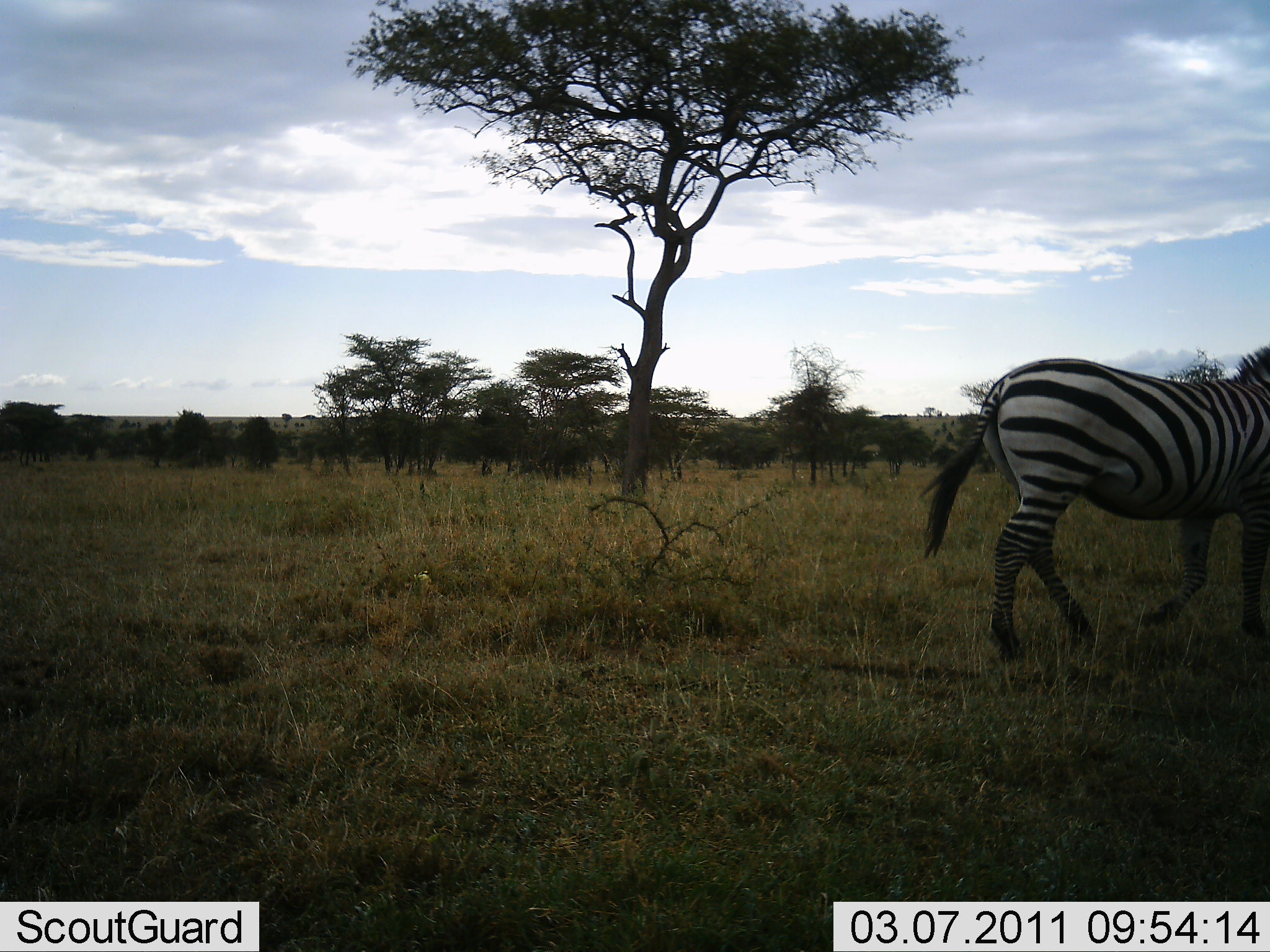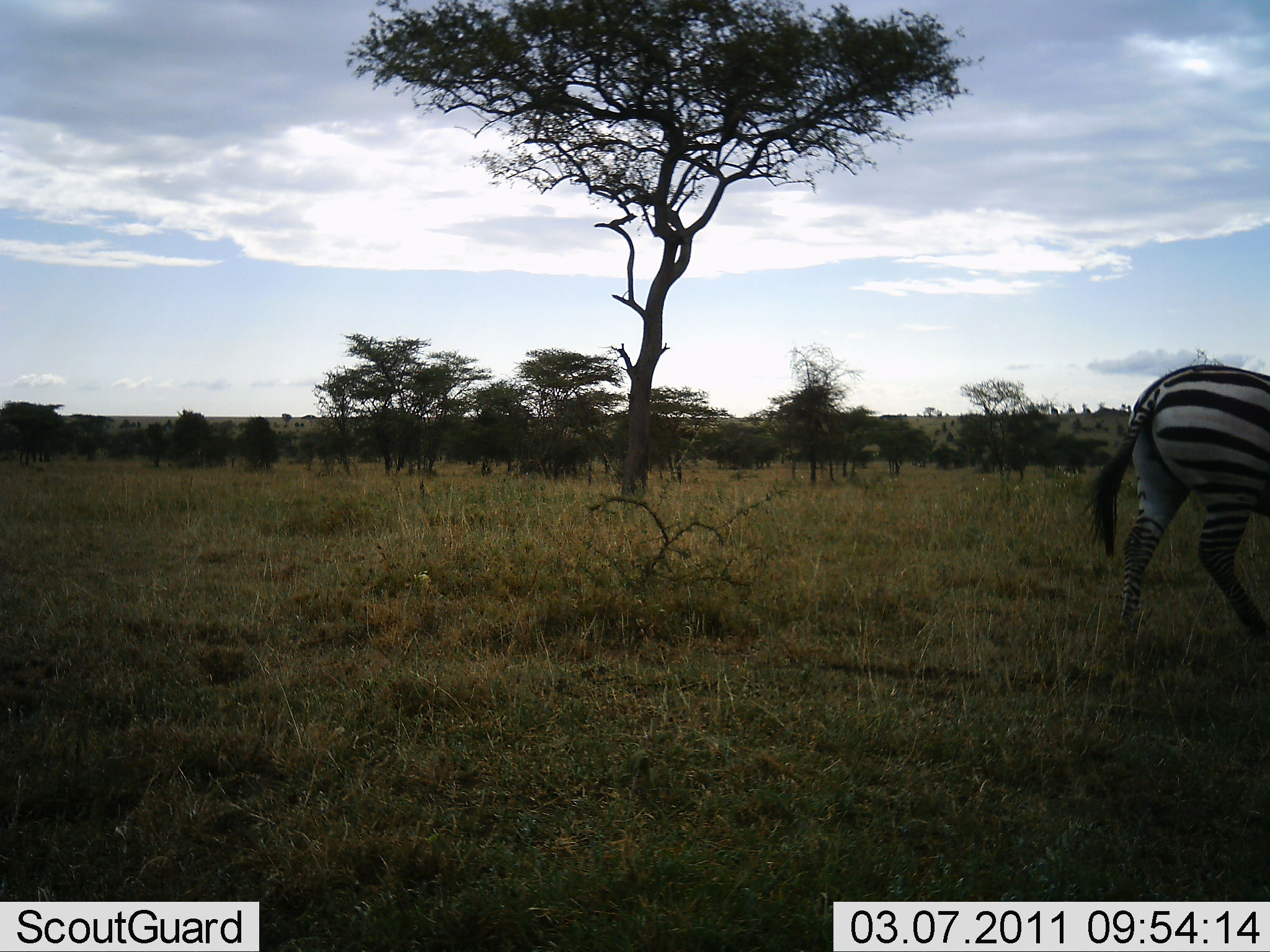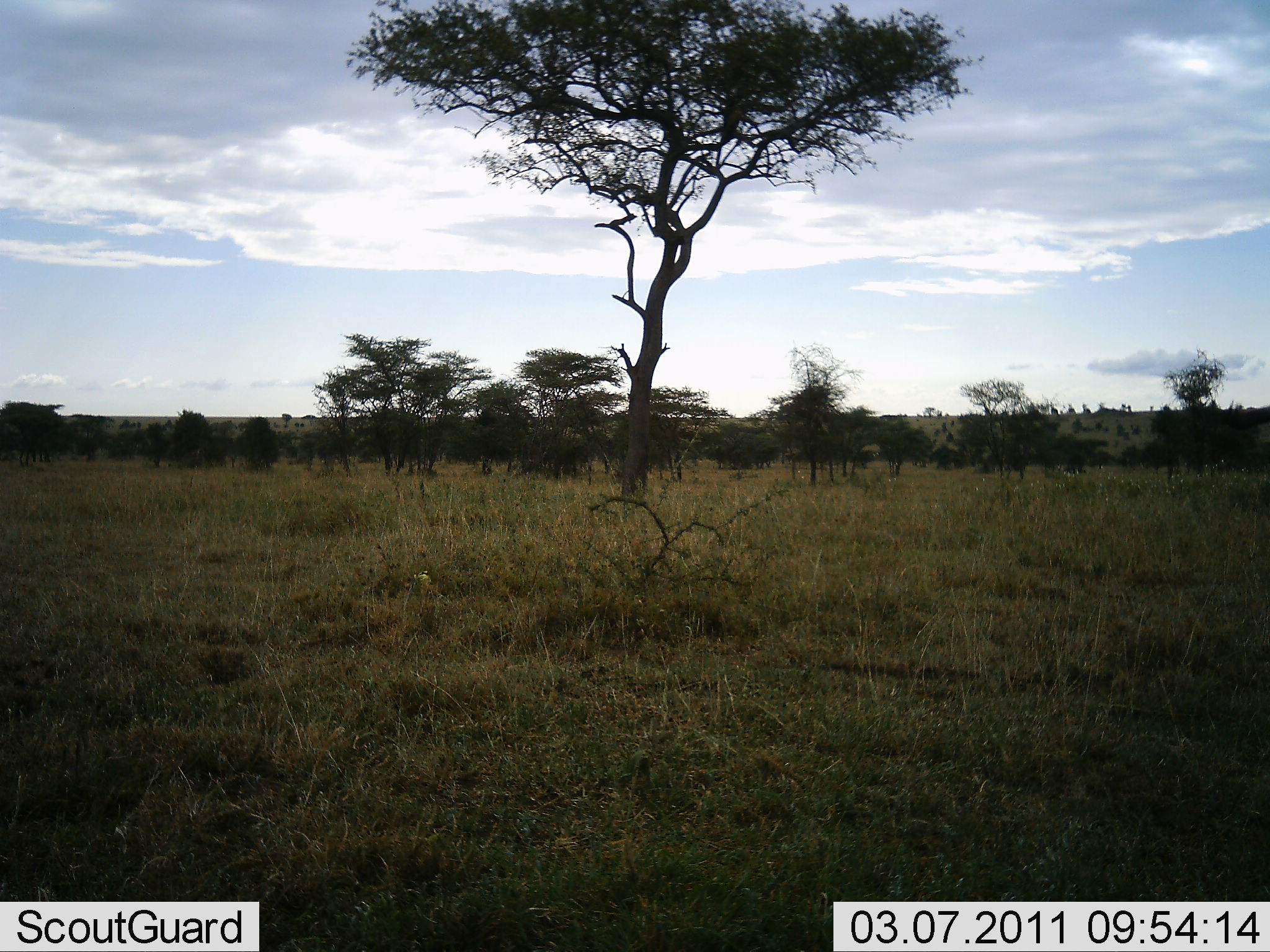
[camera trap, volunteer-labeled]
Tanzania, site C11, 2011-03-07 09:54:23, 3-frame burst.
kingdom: Animalia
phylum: Chordata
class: Mammalia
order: Perissodactyla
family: Equidae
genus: Equus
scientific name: Equus quagga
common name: plains zebra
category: zebra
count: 1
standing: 0%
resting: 0%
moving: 100%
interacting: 0%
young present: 0%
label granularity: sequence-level